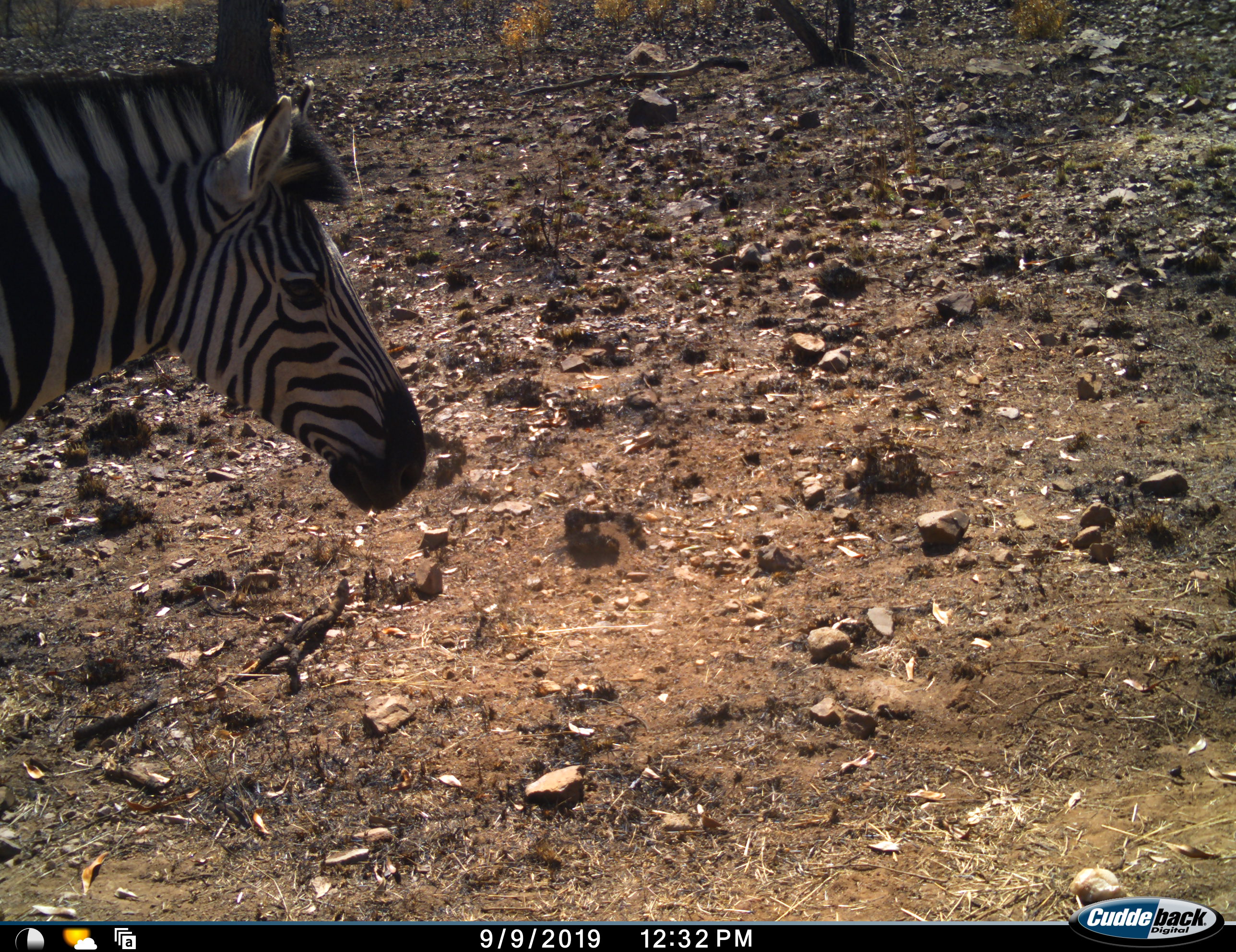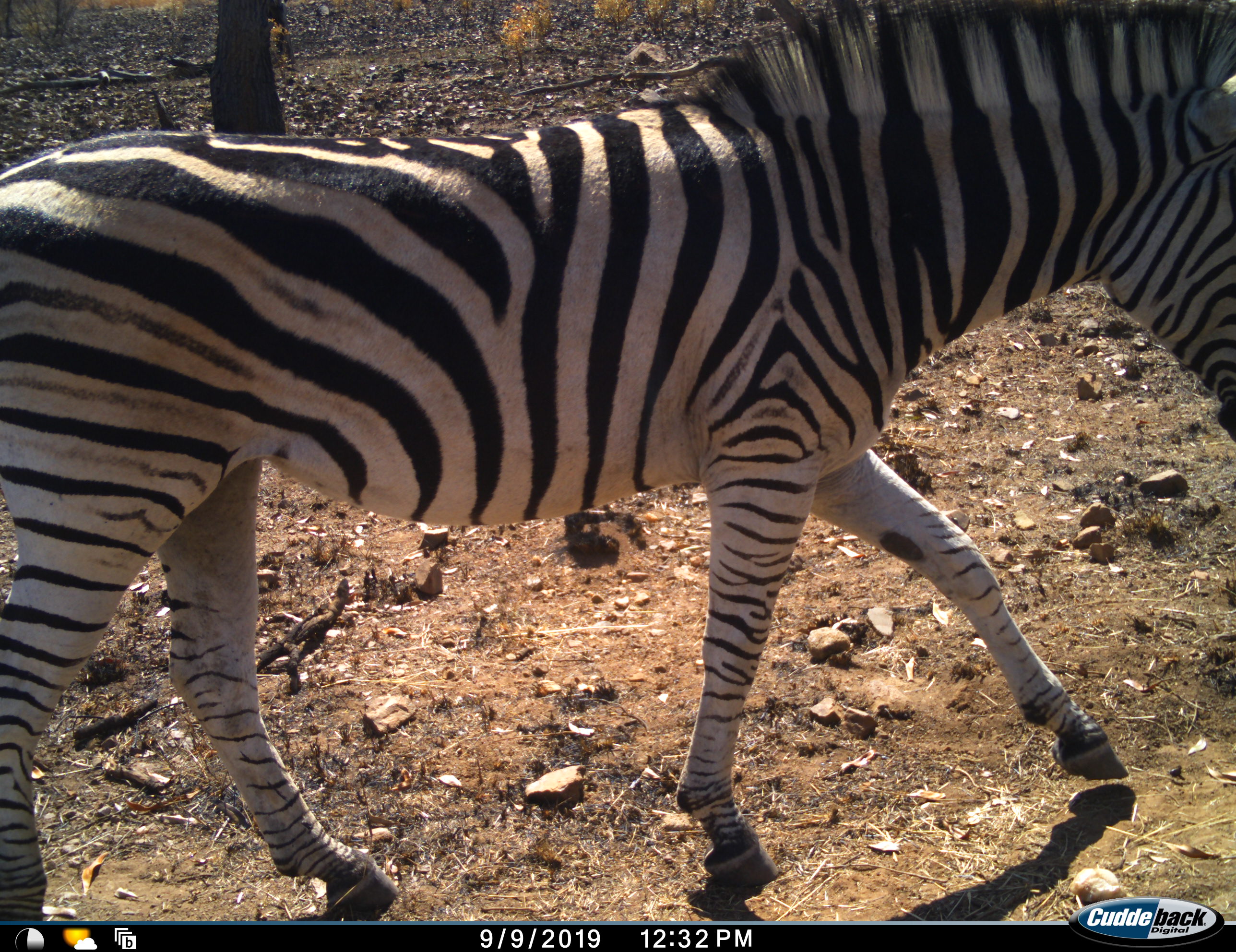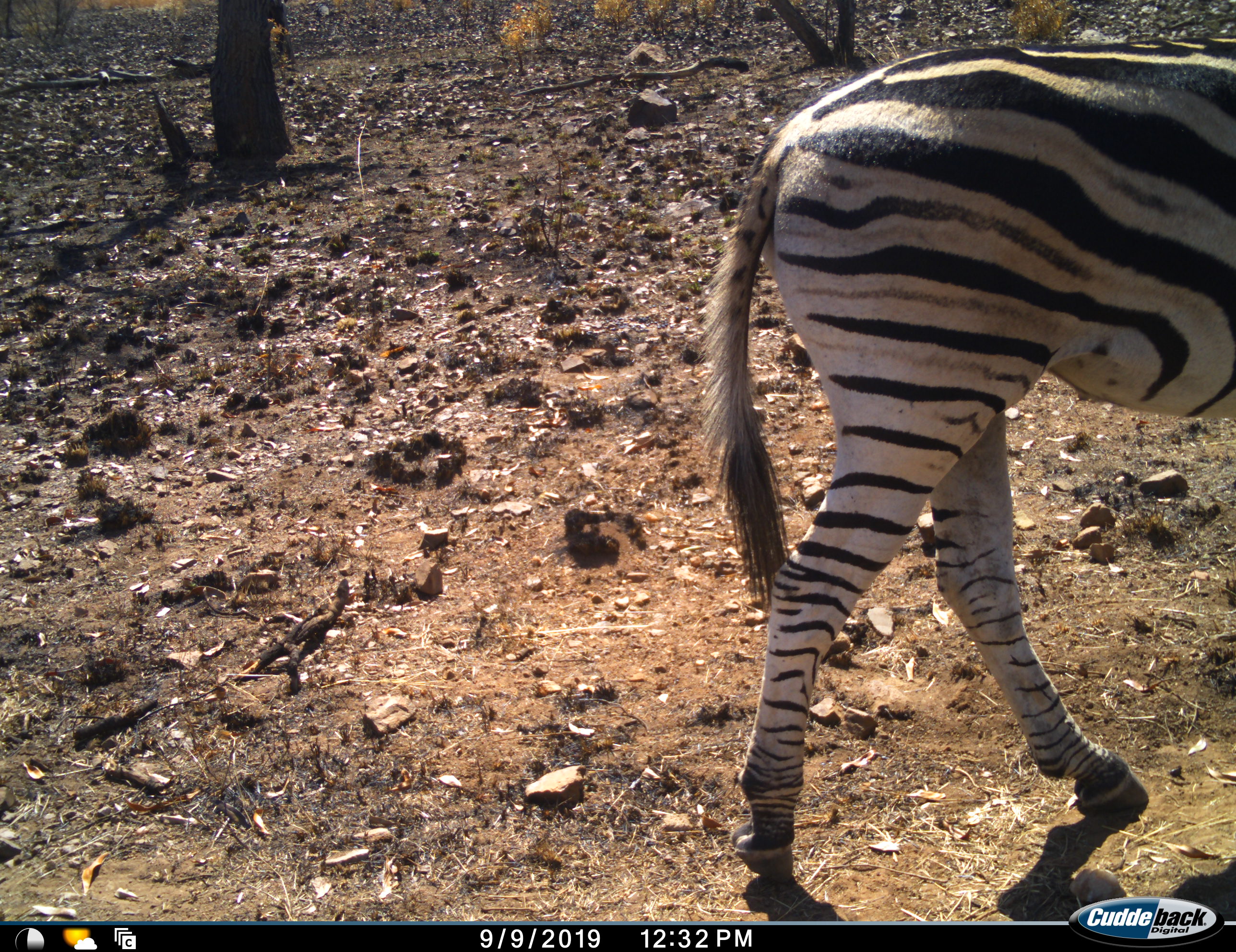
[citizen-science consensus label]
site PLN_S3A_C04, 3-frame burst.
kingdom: Animalia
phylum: Chordata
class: Mammalia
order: Perissodactyla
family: Equidae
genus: Equus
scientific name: Equus quagga burchellii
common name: burchell's zebra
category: zebraburchells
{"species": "zebraburchells (burchell's zebra) (Equus quagga burchellii)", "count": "1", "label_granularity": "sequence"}